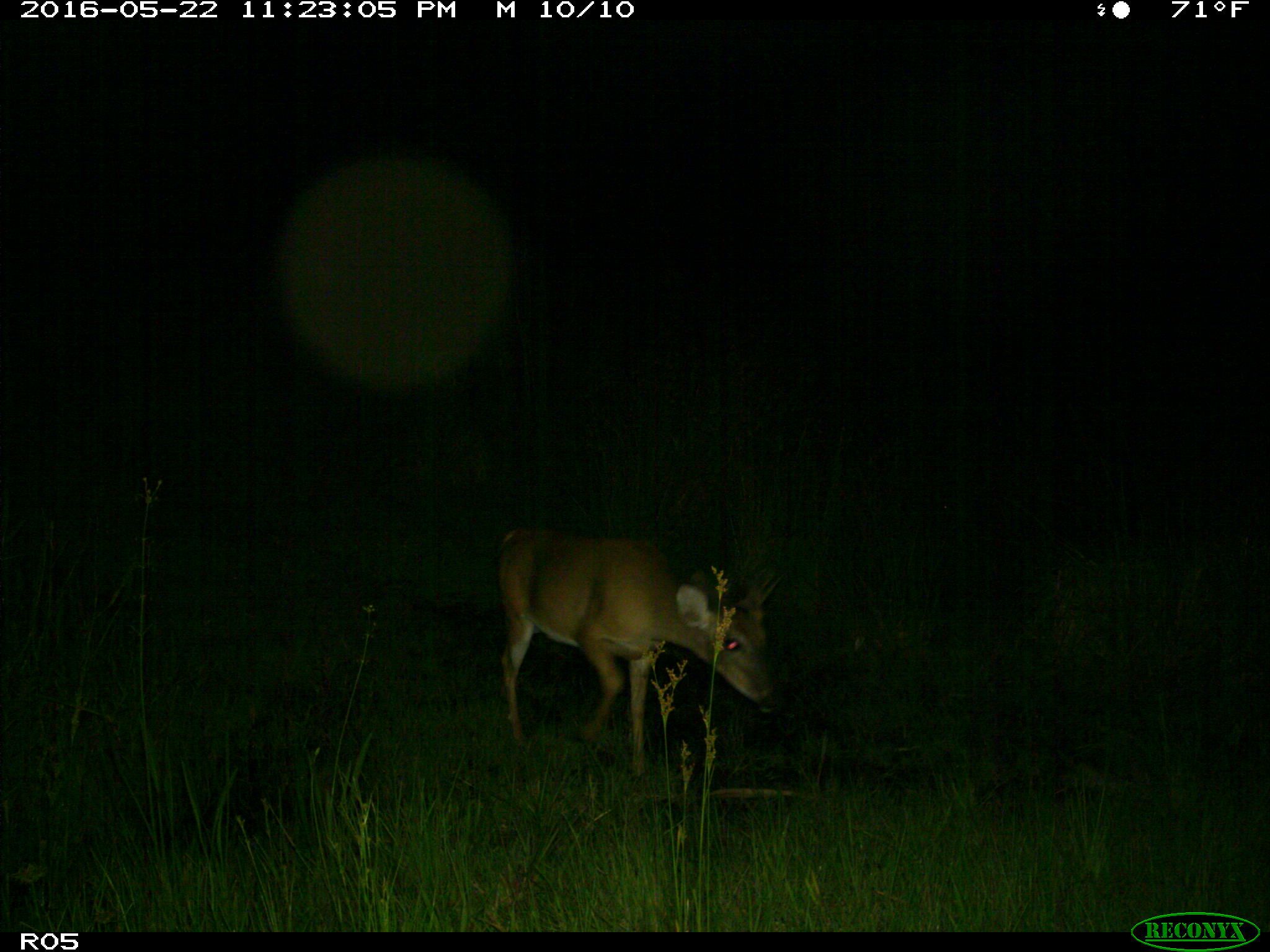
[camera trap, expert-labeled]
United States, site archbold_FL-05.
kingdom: Animalia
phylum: Chordata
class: Mammalia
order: Artiodactyla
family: Cervidae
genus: Odocoileus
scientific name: Odocoileus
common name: deer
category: unidentified deer